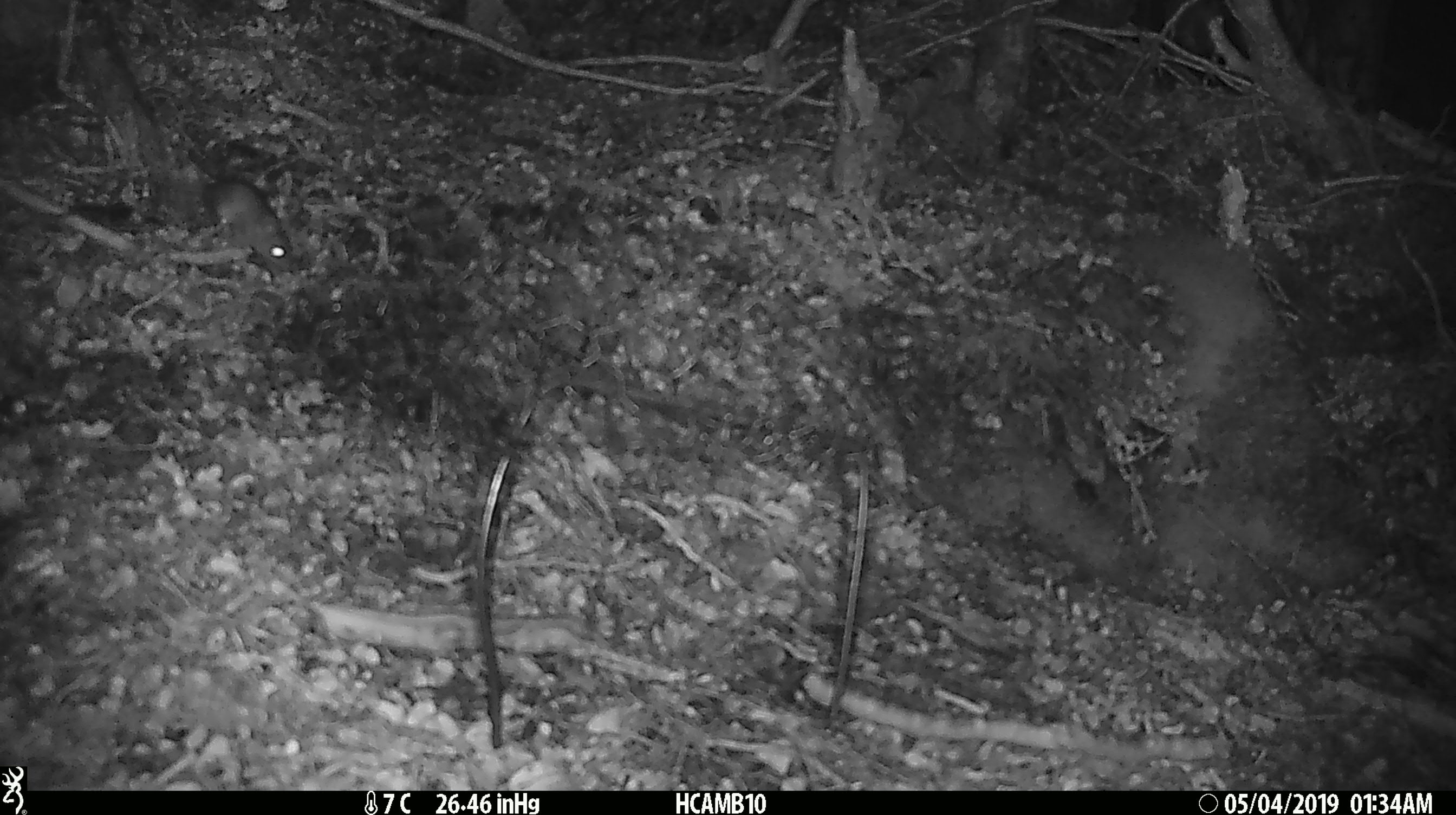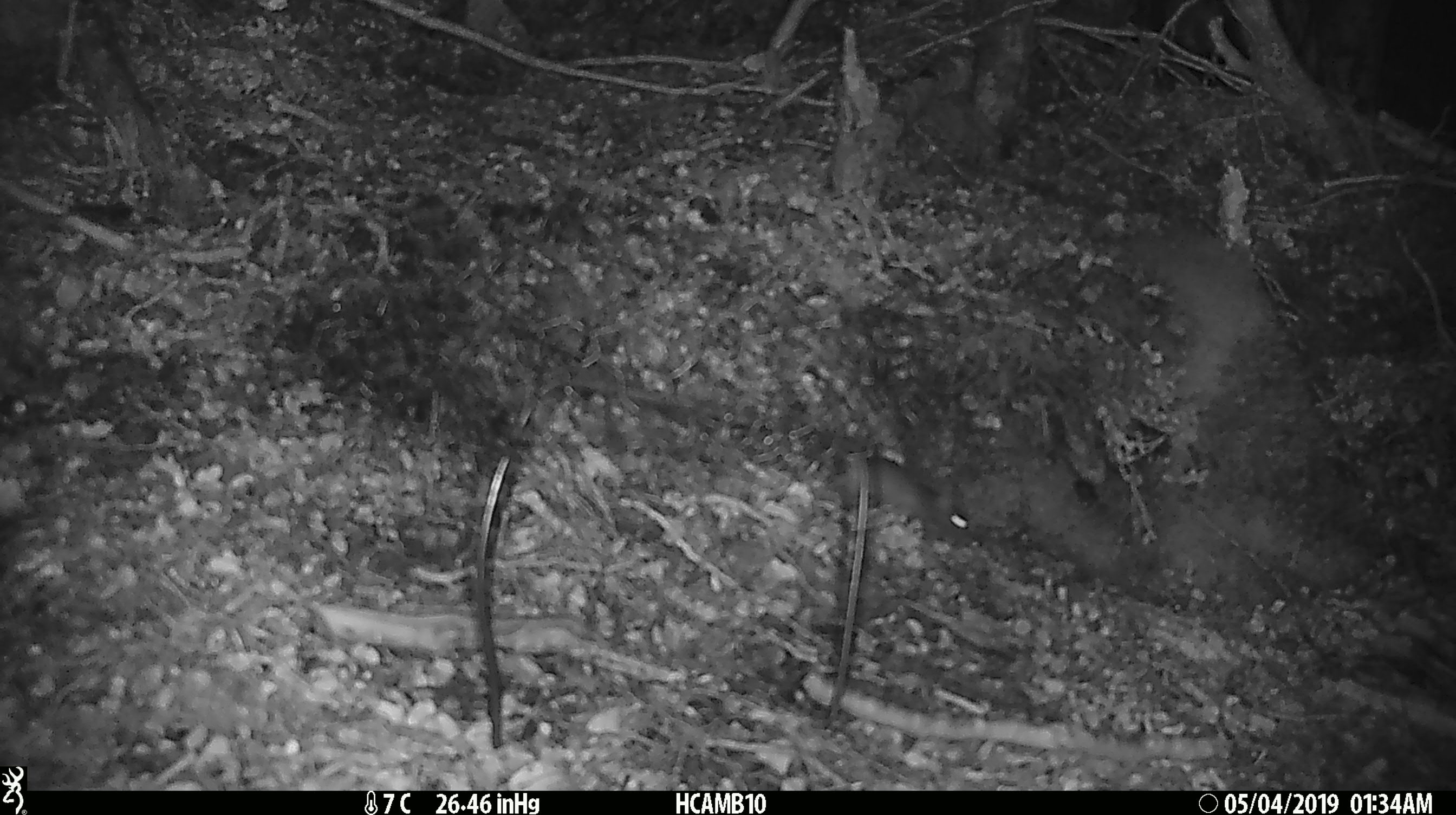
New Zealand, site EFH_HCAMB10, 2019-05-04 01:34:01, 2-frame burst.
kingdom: Animalia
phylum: Chordata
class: Mammalia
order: Rodentia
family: Muridae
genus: Mus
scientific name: Mus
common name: mouse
Mouse (Mus).